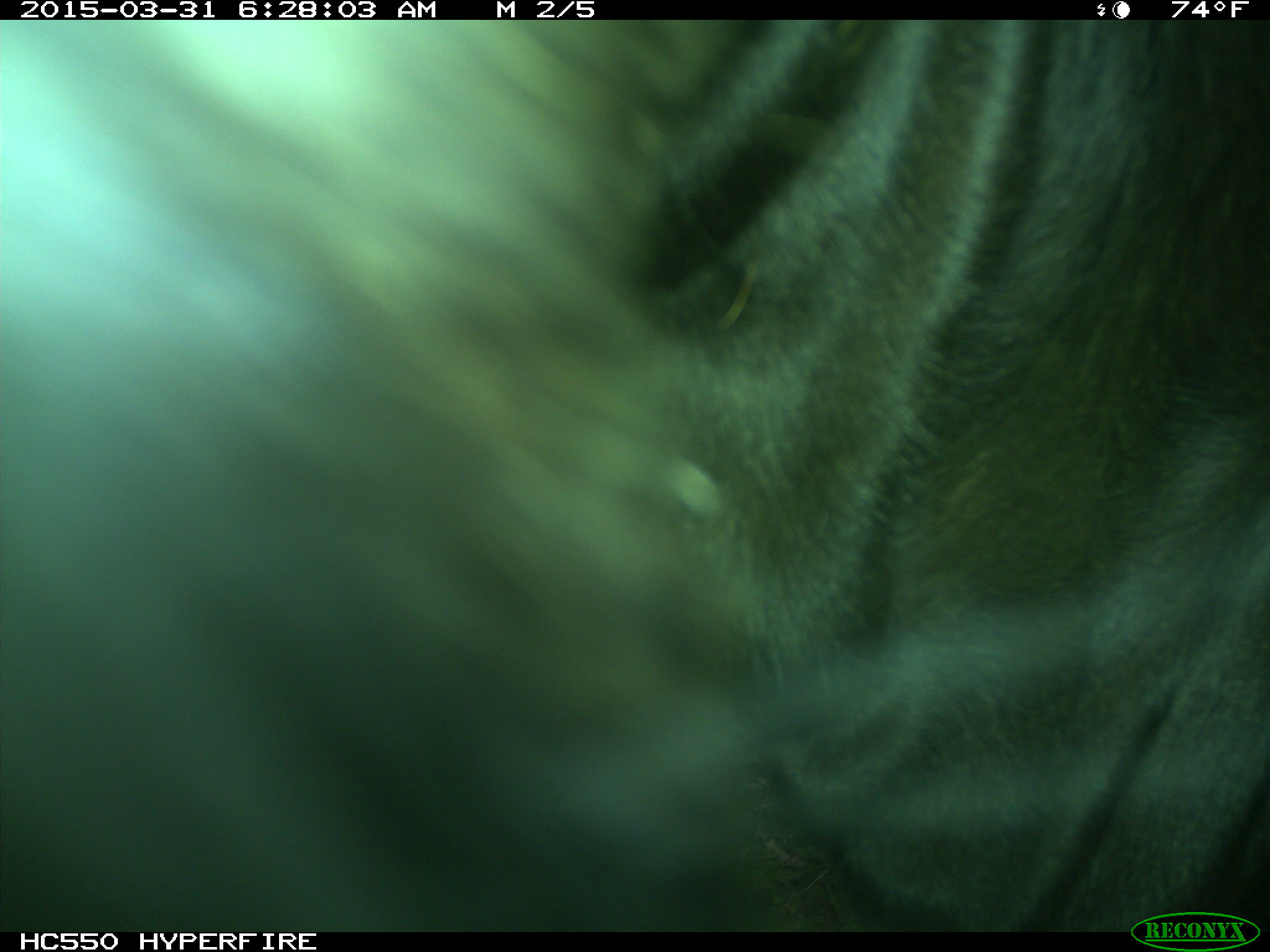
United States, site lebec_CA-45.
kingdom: Animalia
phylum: Chordata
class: Mammalia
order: Artiodactyla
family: Bovidae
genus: Bos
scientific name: Bos taurus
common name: domestic cow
Bos taurus (domestic cow).